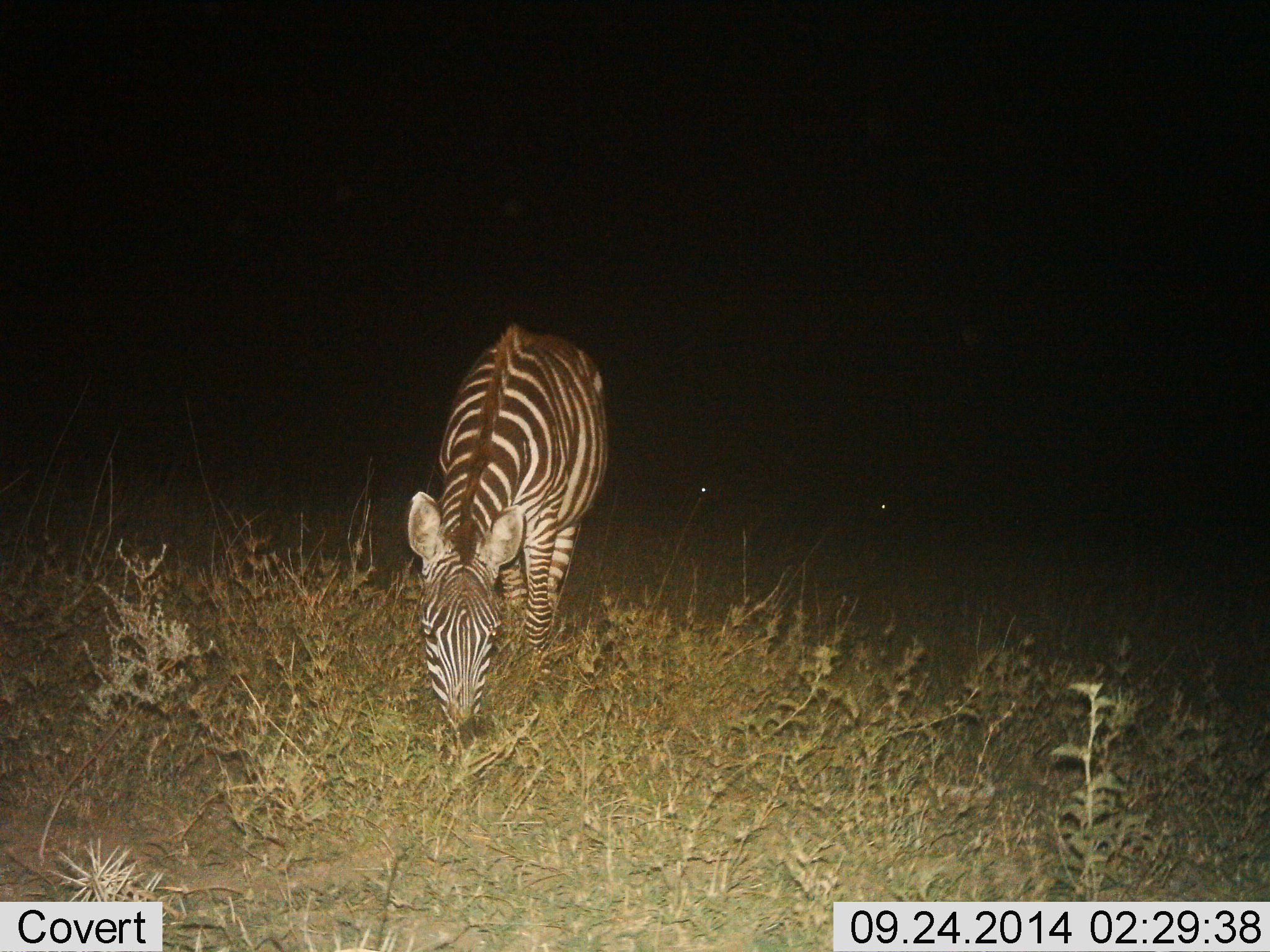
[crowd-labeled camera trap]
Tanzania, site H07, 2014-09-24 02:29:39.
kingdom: Animalia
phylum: Chordata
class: Mammalia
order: Perissodactyla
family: Equidae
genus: Equus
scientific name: Equus quagga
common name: plains zebra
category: zebra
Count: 1.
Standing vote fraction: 0%.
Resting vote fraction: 0%.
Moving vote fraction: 0%.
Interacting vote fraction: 0%.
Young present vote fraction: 0%.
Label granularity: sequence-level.